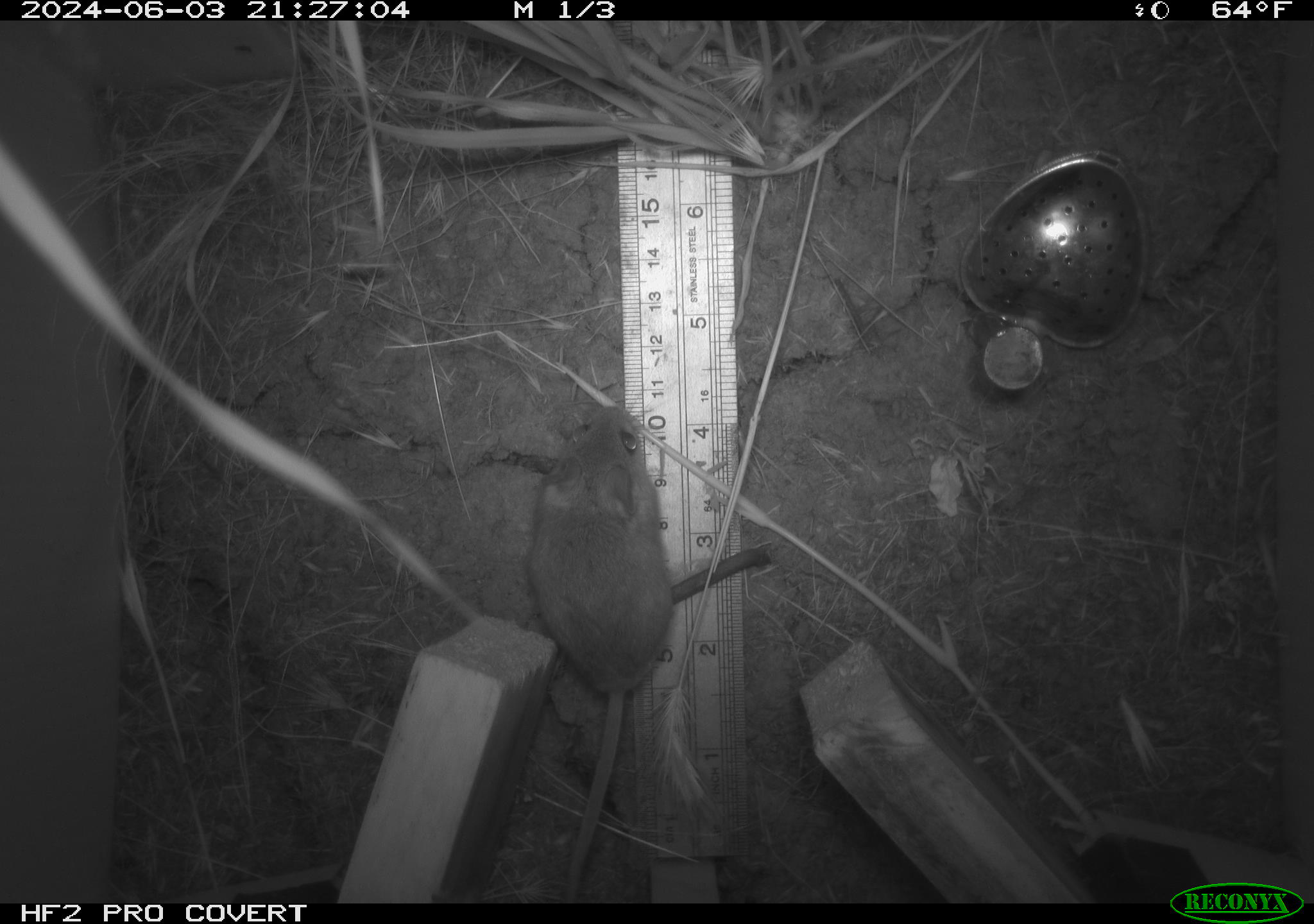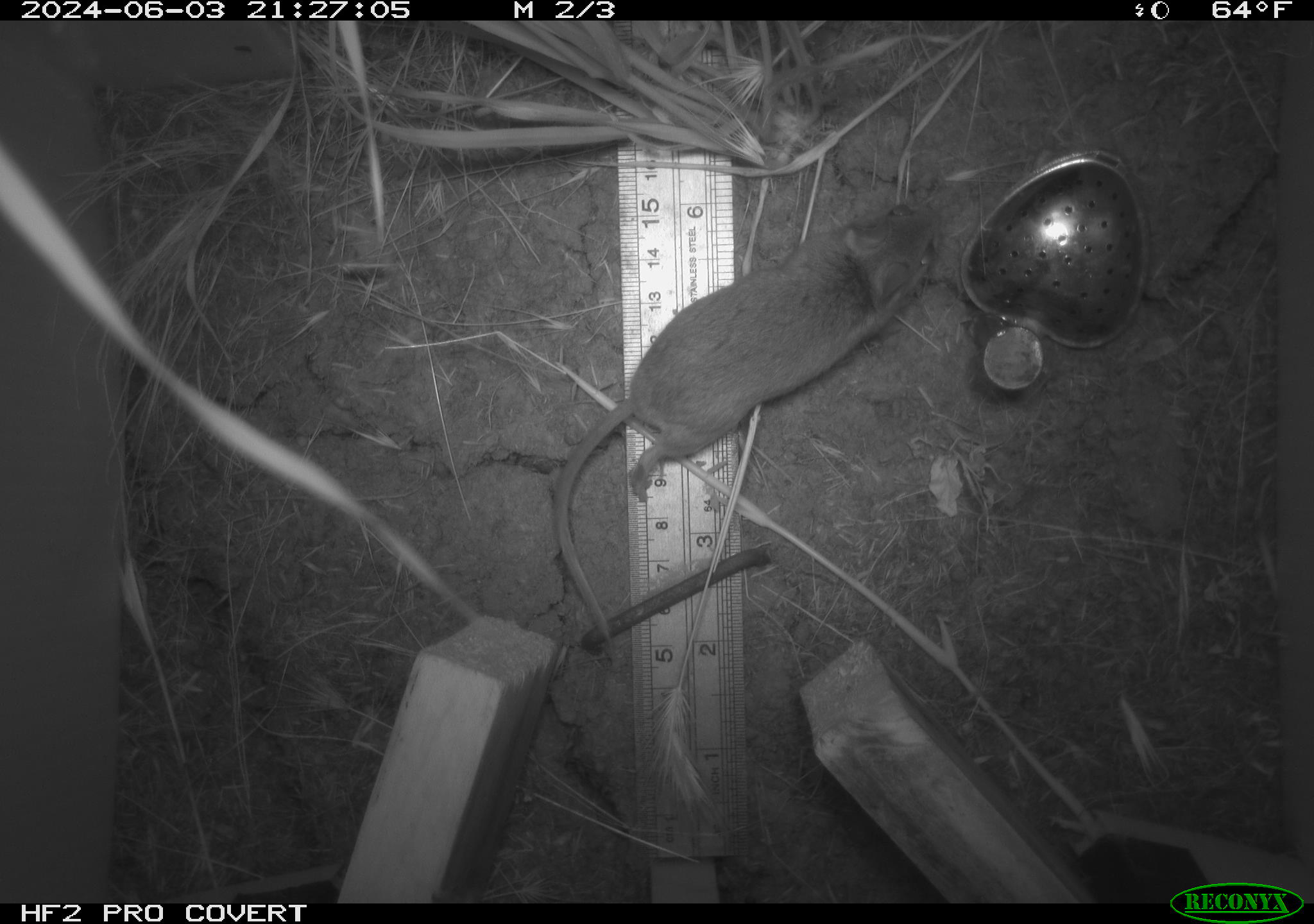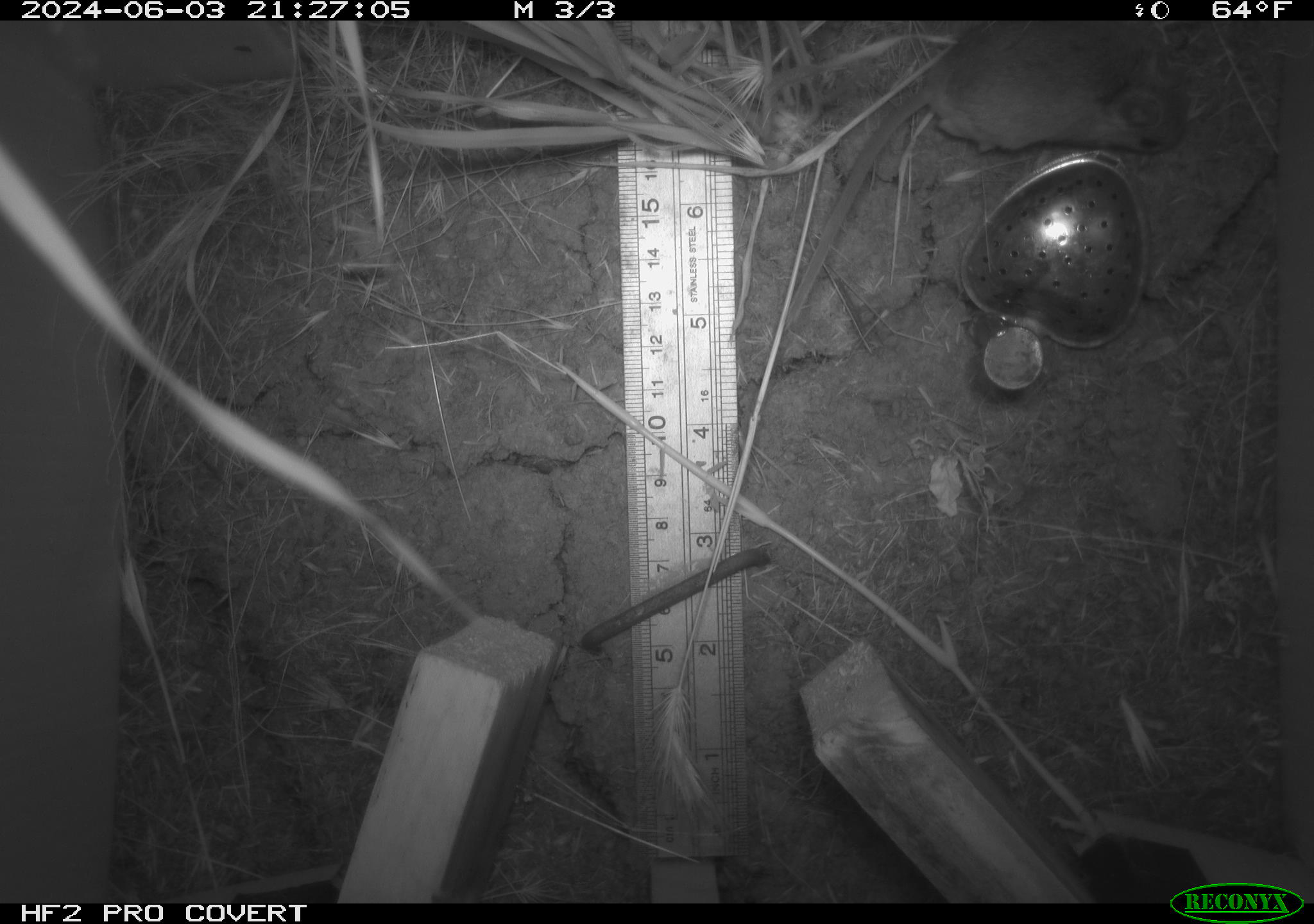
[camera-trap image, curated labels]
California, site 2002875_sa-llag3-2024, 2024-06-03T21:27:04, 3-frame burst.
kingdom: Animalia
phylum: Chordata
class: Mammalia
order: Rodentia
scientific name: Rodentia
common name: rodent